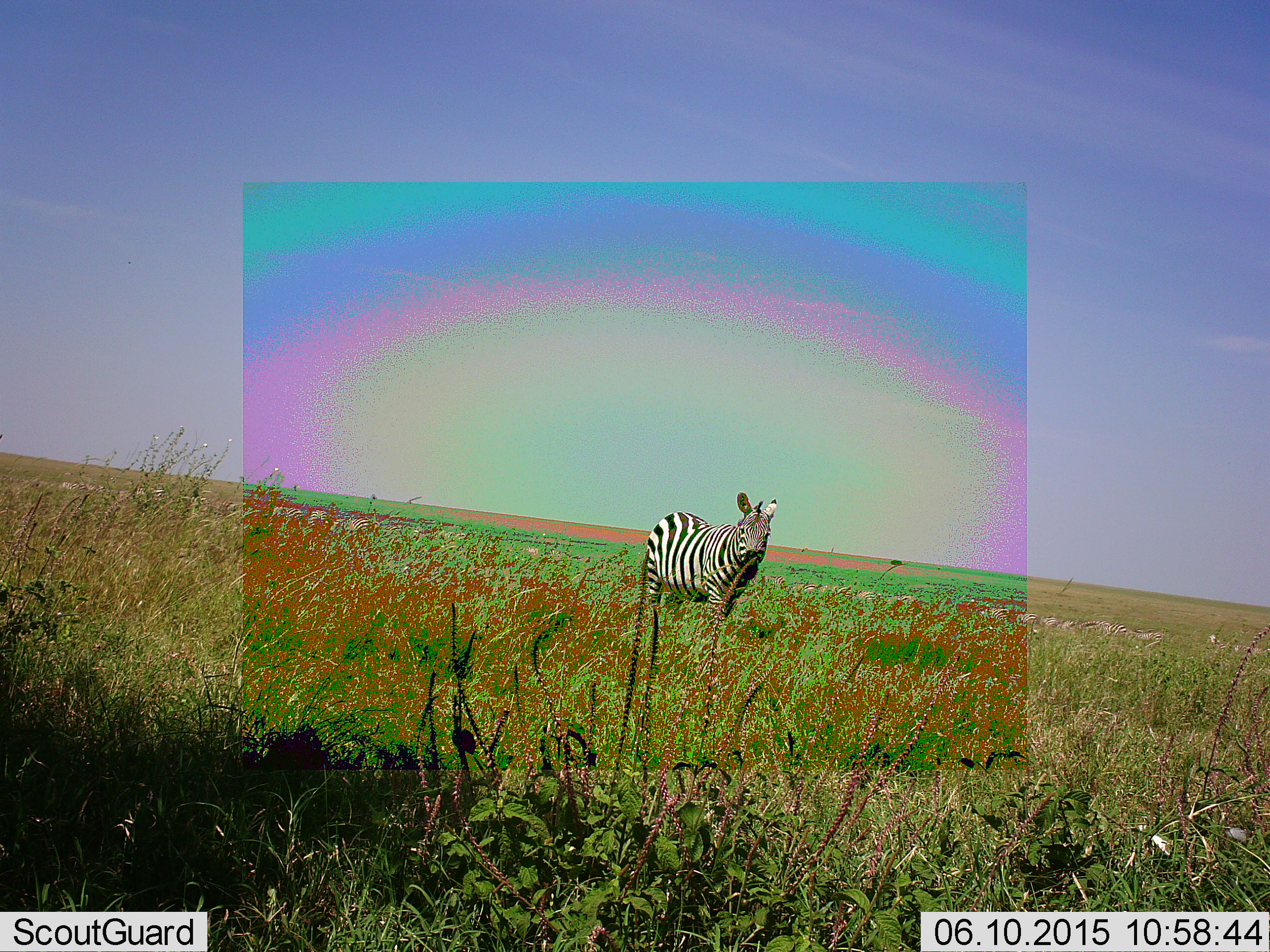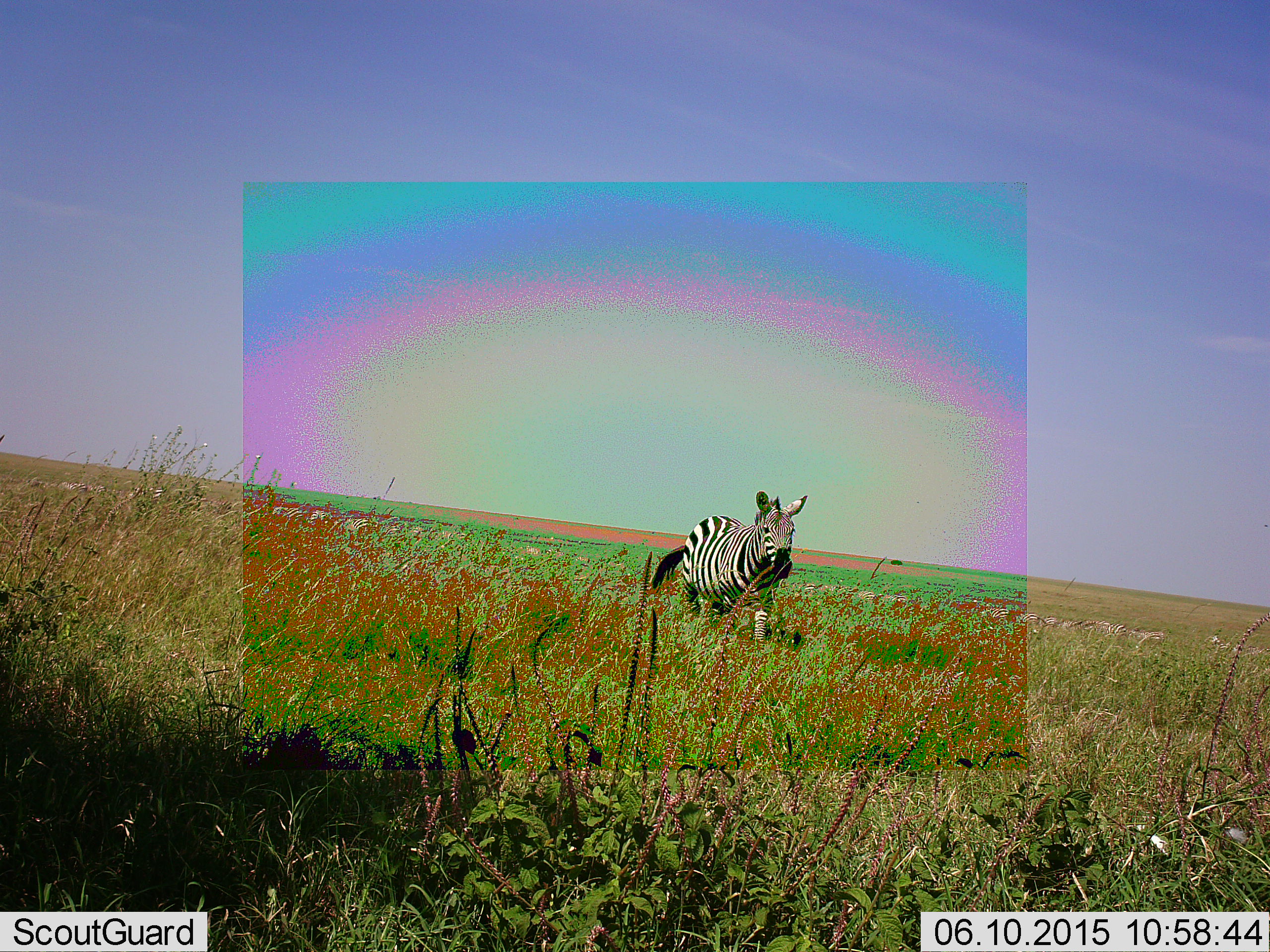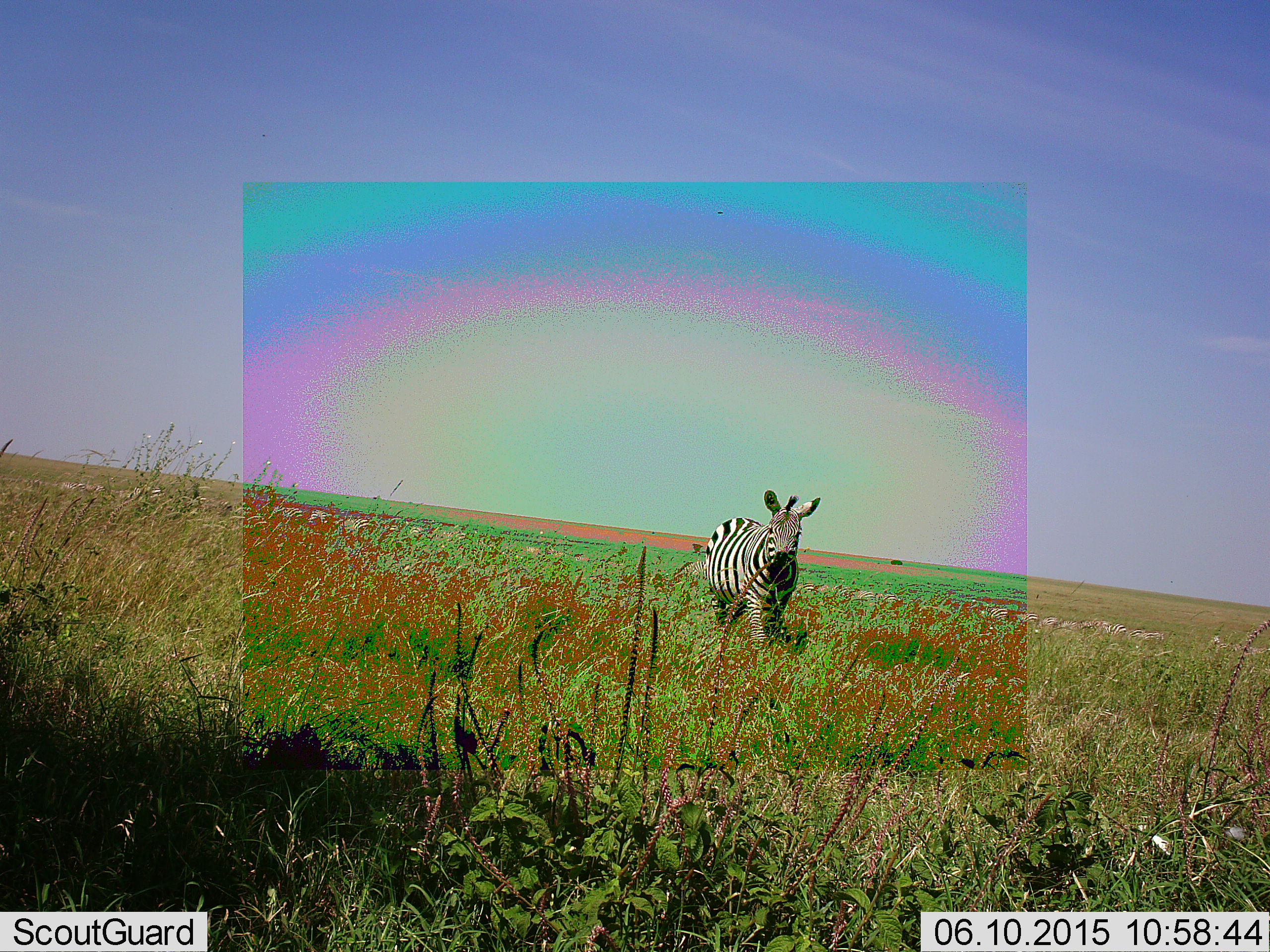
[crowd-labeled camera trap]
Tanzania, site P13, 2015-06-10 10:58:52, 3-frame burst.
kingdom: Animalia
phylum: Chordata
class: Mammalia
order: Perissodactyla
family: Equidae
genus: Equus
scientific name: Equus quagga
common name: plains zebra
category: zebra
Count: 1.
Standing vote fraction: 10%.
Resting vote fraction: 0%.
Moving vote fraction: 100%.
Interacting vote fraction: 0%.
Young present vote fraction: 0%.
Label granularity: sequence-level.